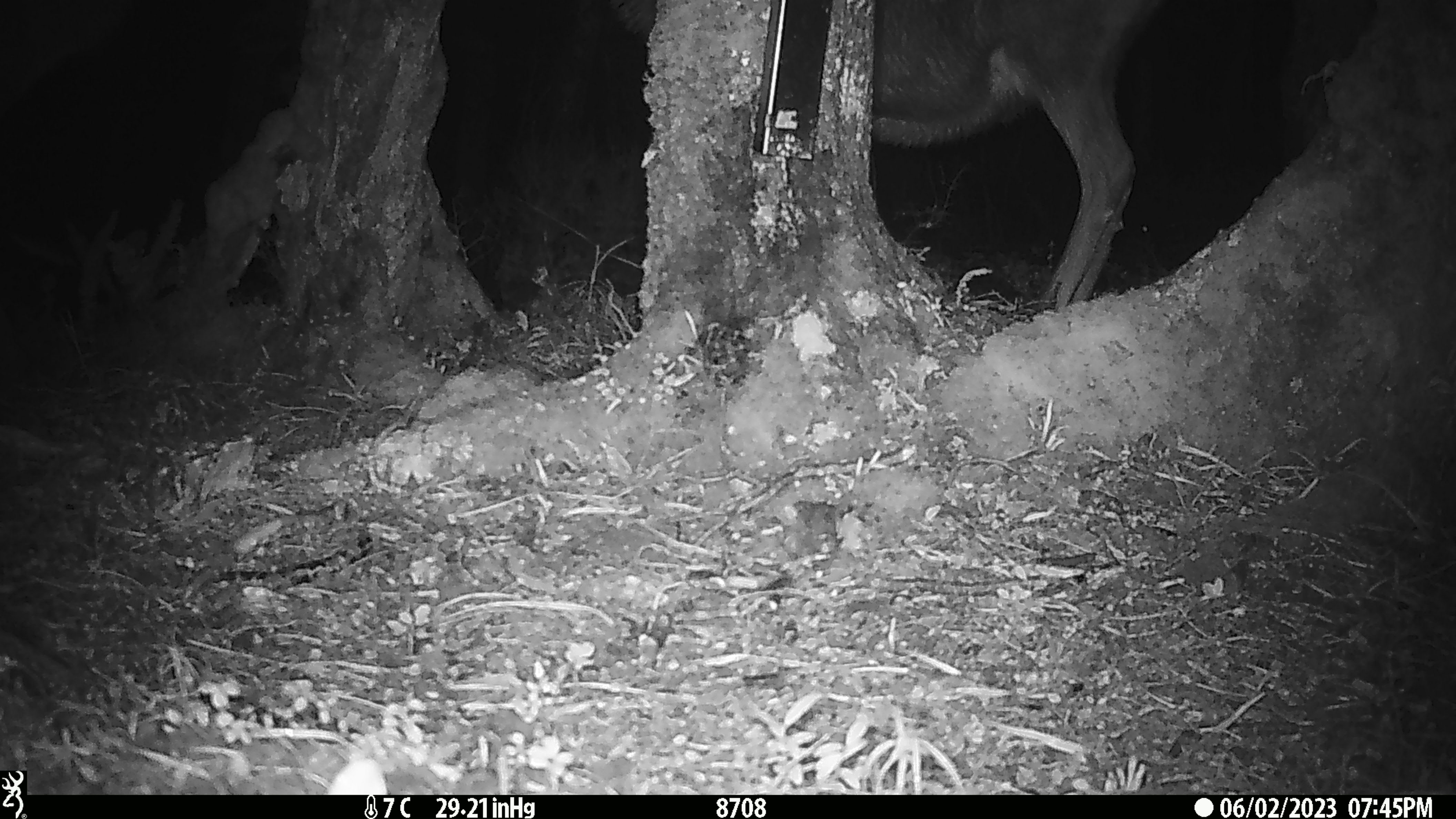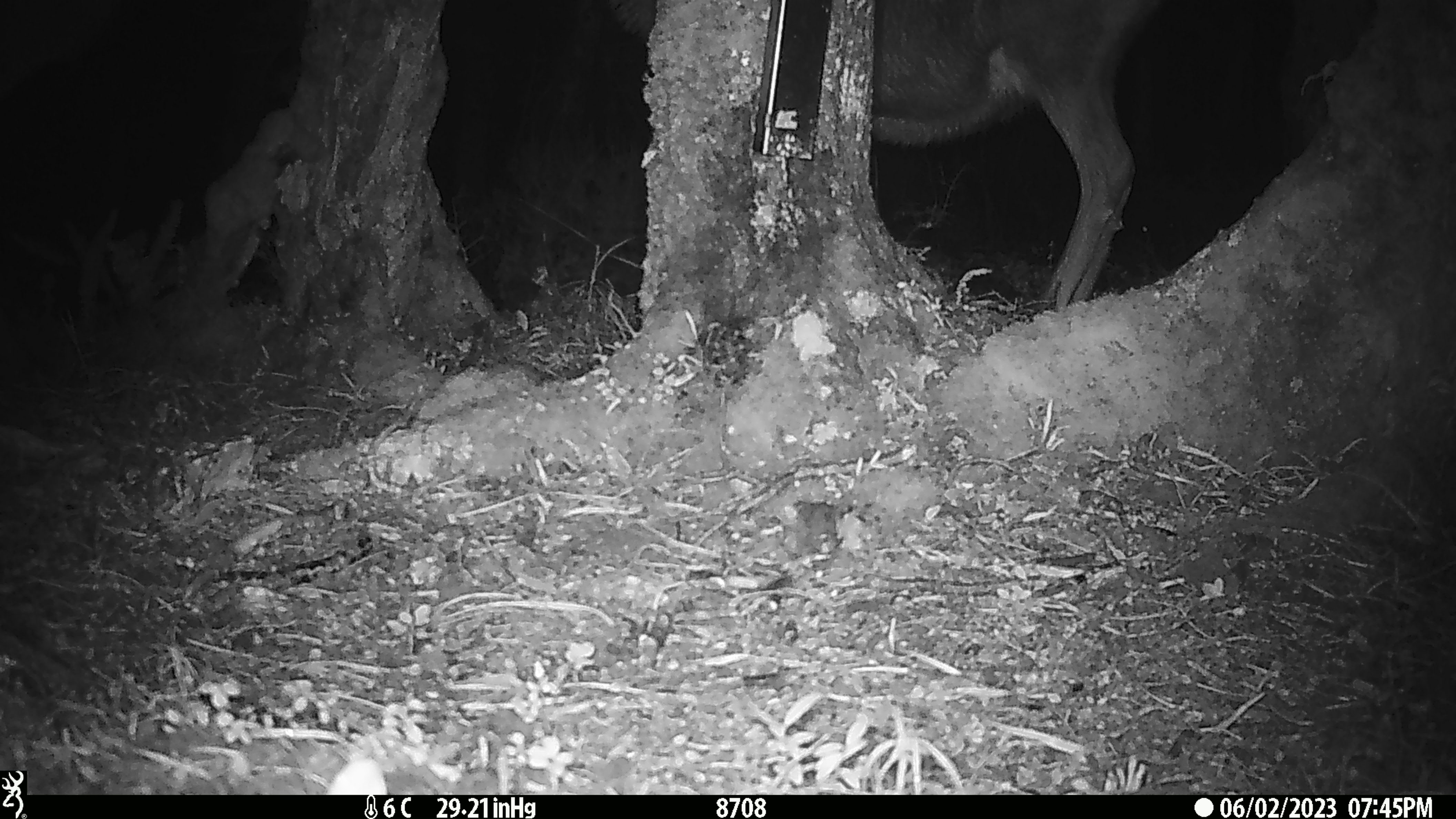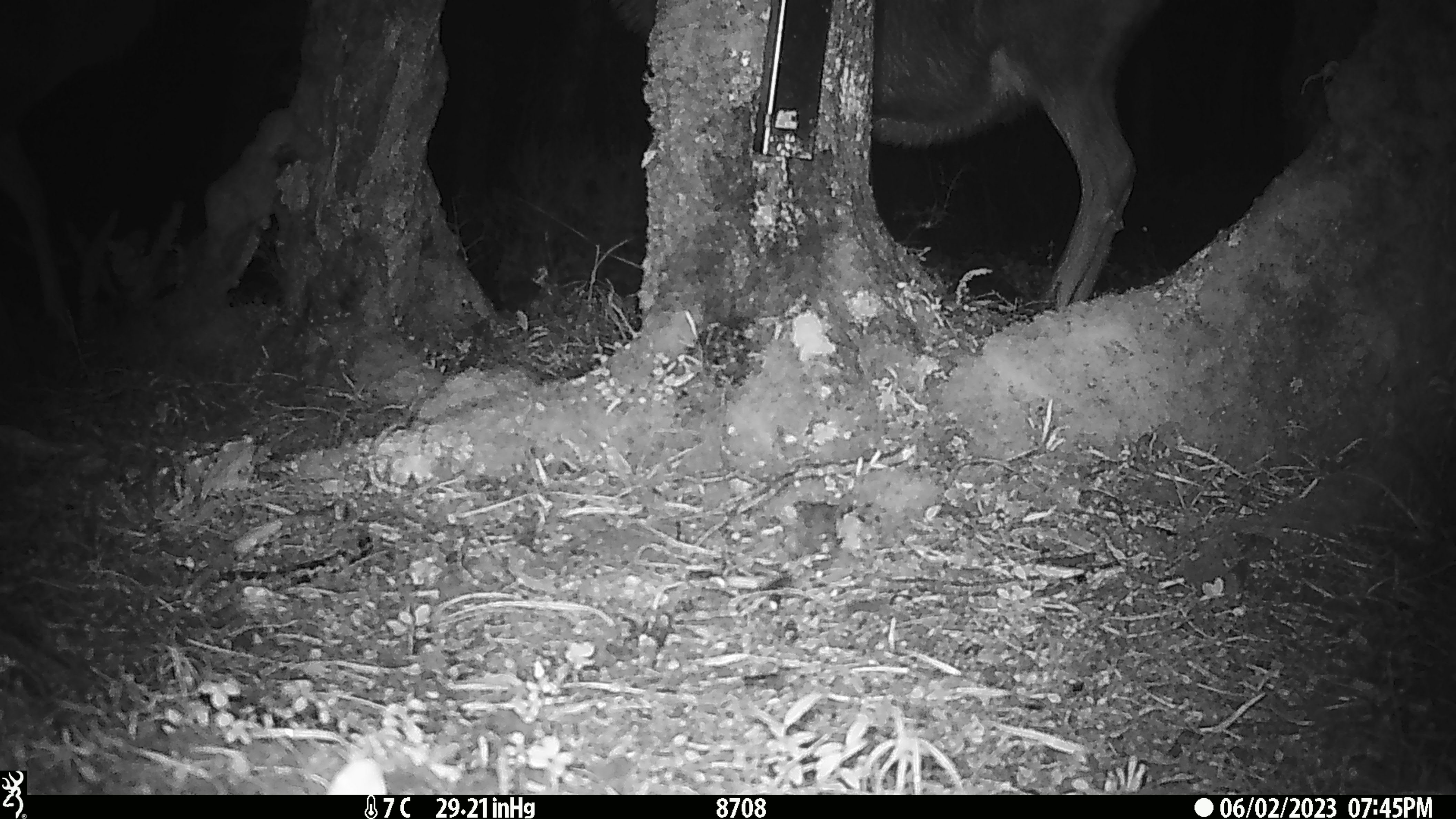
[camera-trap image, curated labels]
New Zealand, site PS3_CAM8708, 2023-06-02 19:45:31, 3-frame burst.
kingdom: Animalia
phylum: Chordata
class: Mammalia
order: Artiodactyla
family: Cervidae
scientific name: Cervidae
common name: deer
Deer (Cervidae).